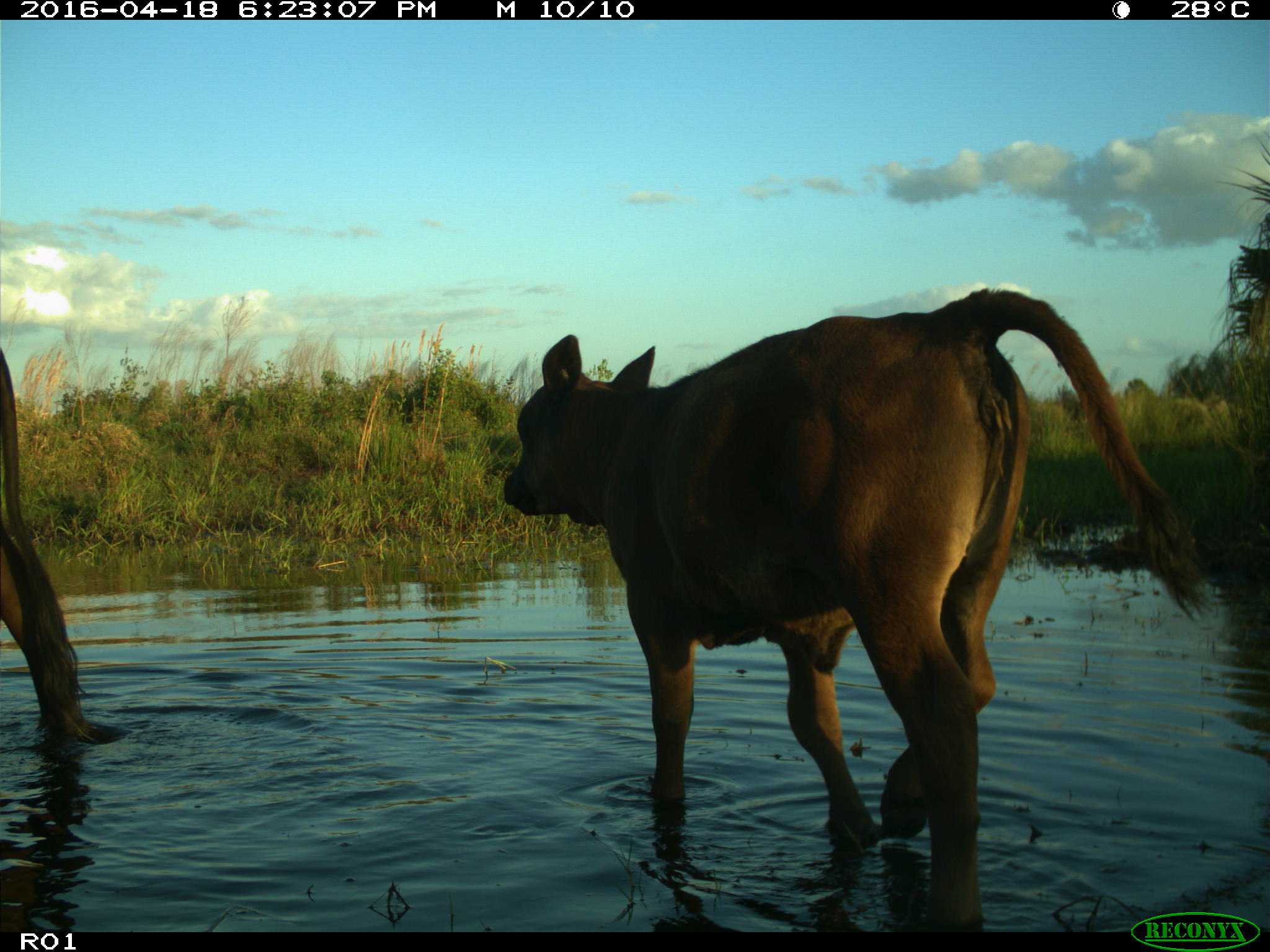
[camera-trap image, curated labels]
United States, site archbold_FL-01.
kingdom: Animalia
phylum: Chordata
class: Mammalia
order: Artiodactyla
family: Bovidae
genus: Bos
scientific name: Bos taurus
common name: domestic cow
Bos taurus (domestic cow).